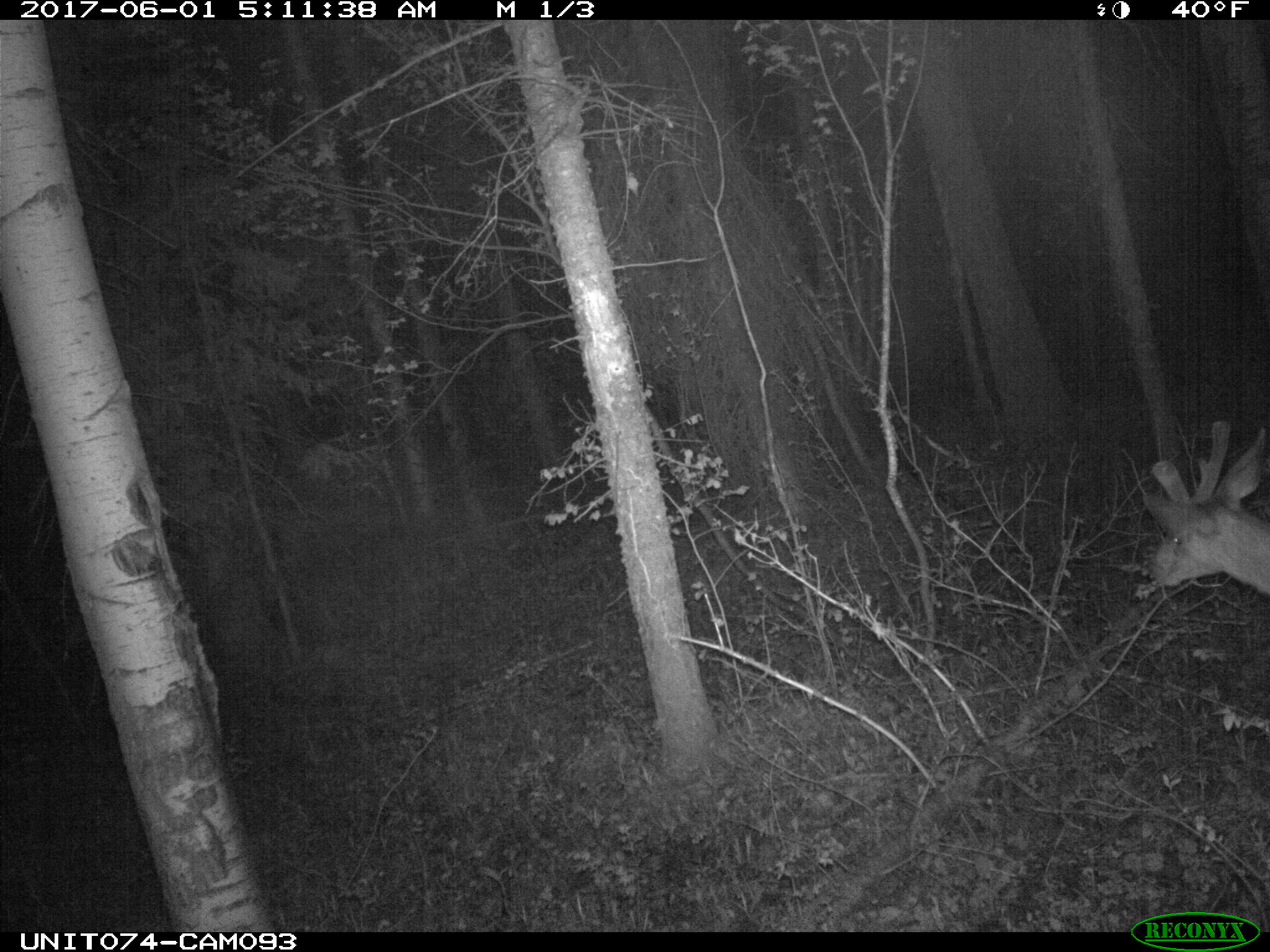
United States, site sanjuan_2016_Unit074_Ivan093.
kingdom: Animalia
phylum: Chordata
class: Mammalia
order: Artiodactyla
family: Cervidae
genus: Odocoileus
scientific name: Odocoileus hemionus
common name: mule deer